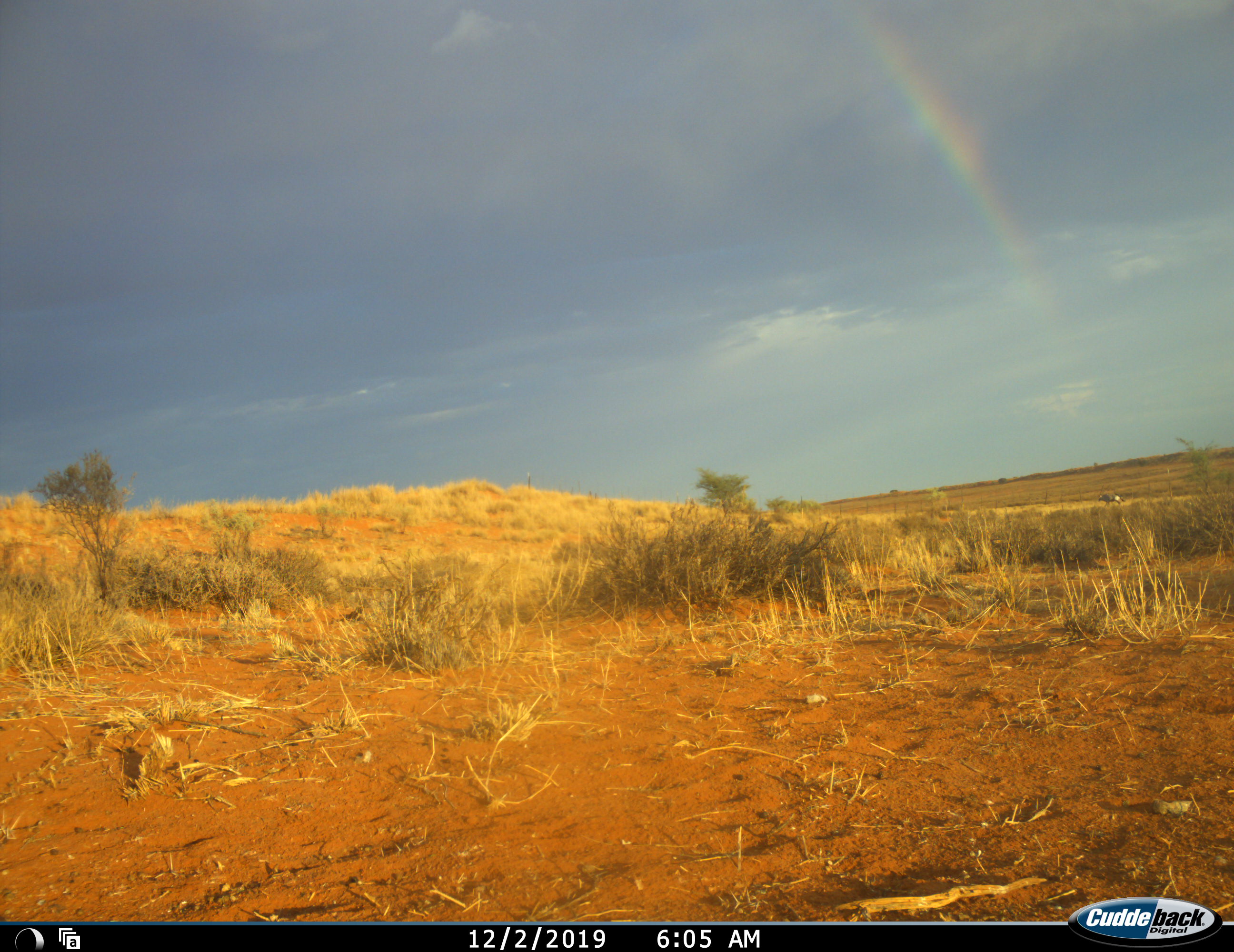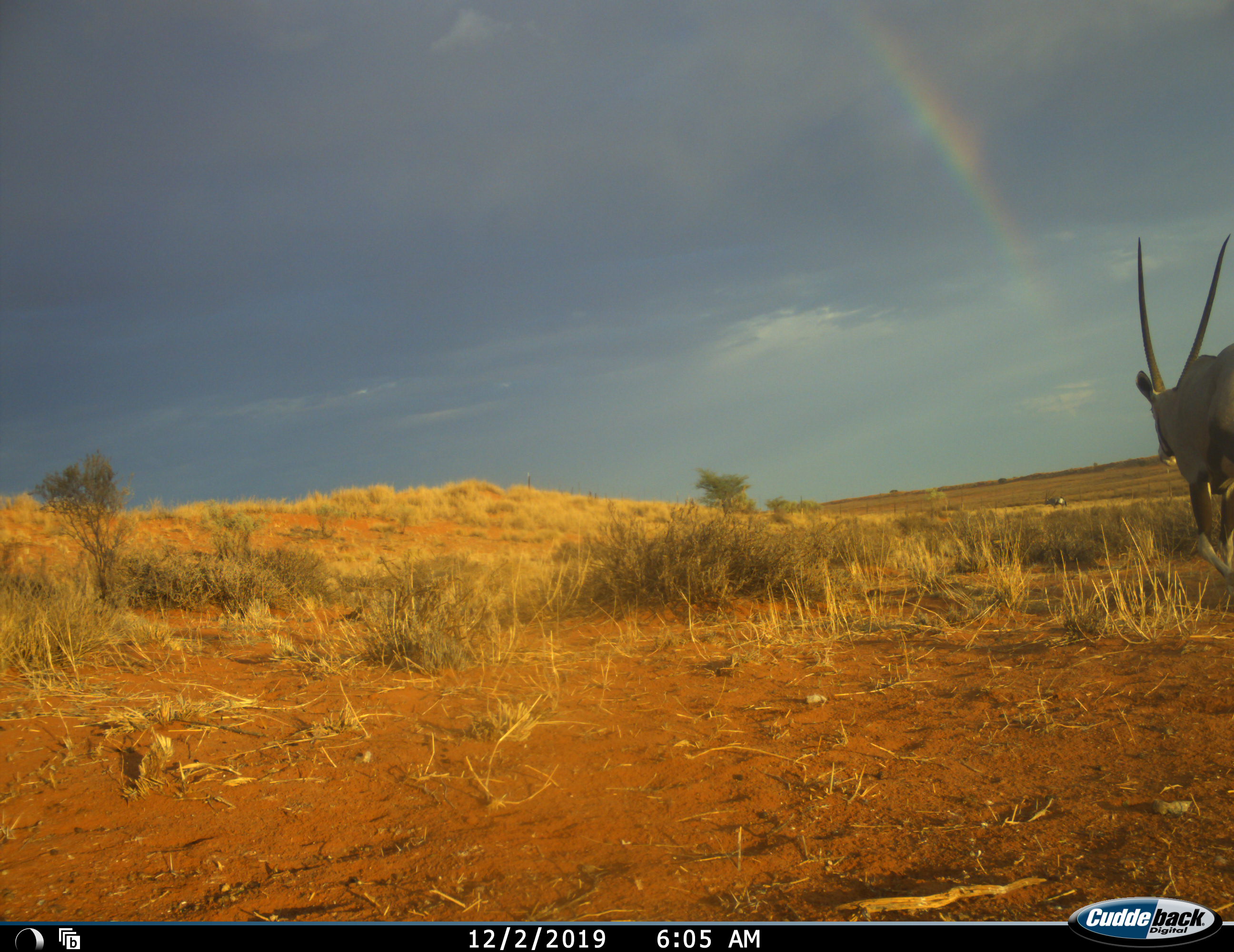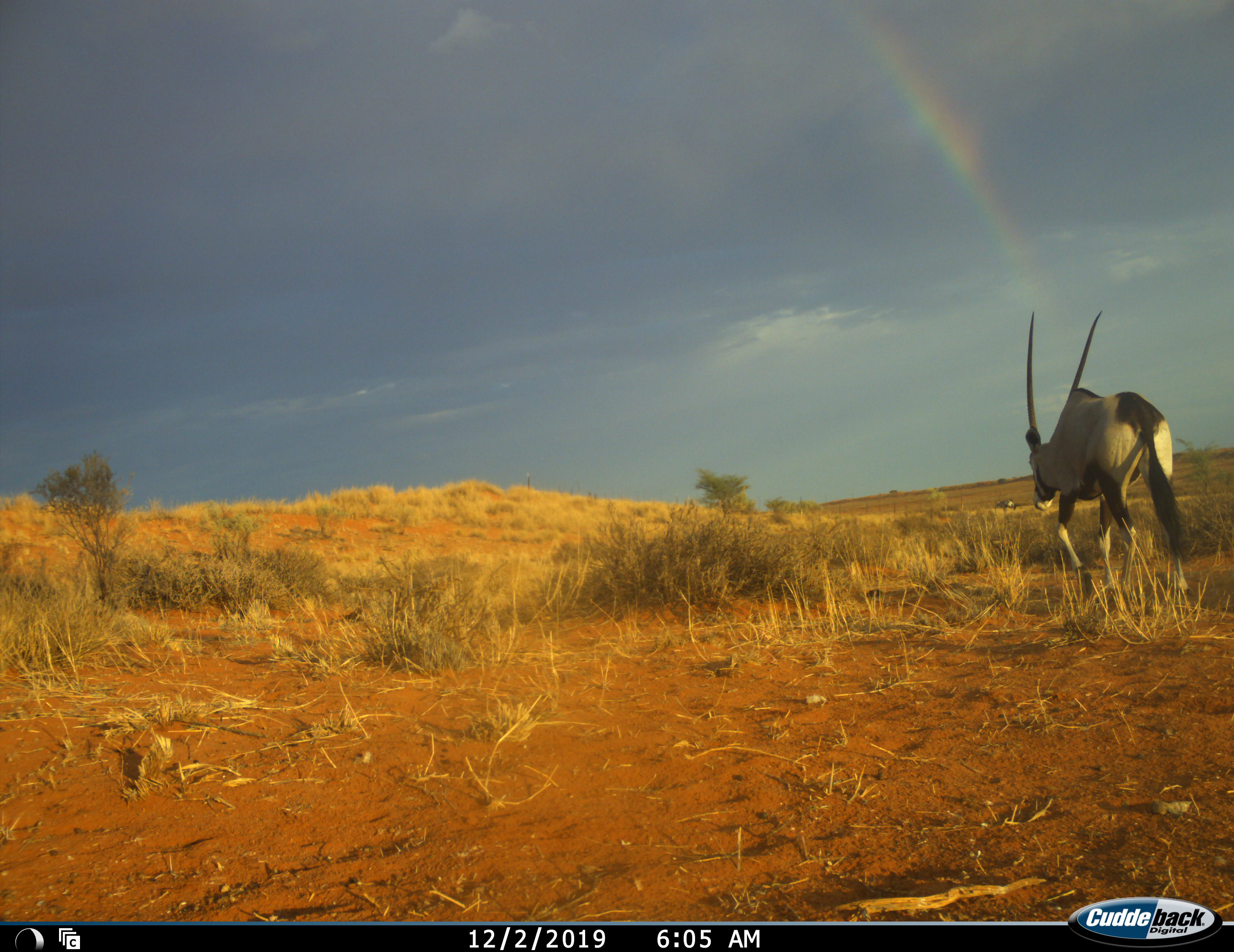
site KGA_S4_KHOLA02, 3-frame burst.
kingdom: Animalia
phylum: Chordata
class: Mammalia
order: Artiodactyla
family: Bovidae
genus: Oryx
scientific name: Oryx gazella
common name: gemsbok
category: oryx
Oryx (gemsbok) (Oryx gazella), count 2. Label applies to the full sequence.